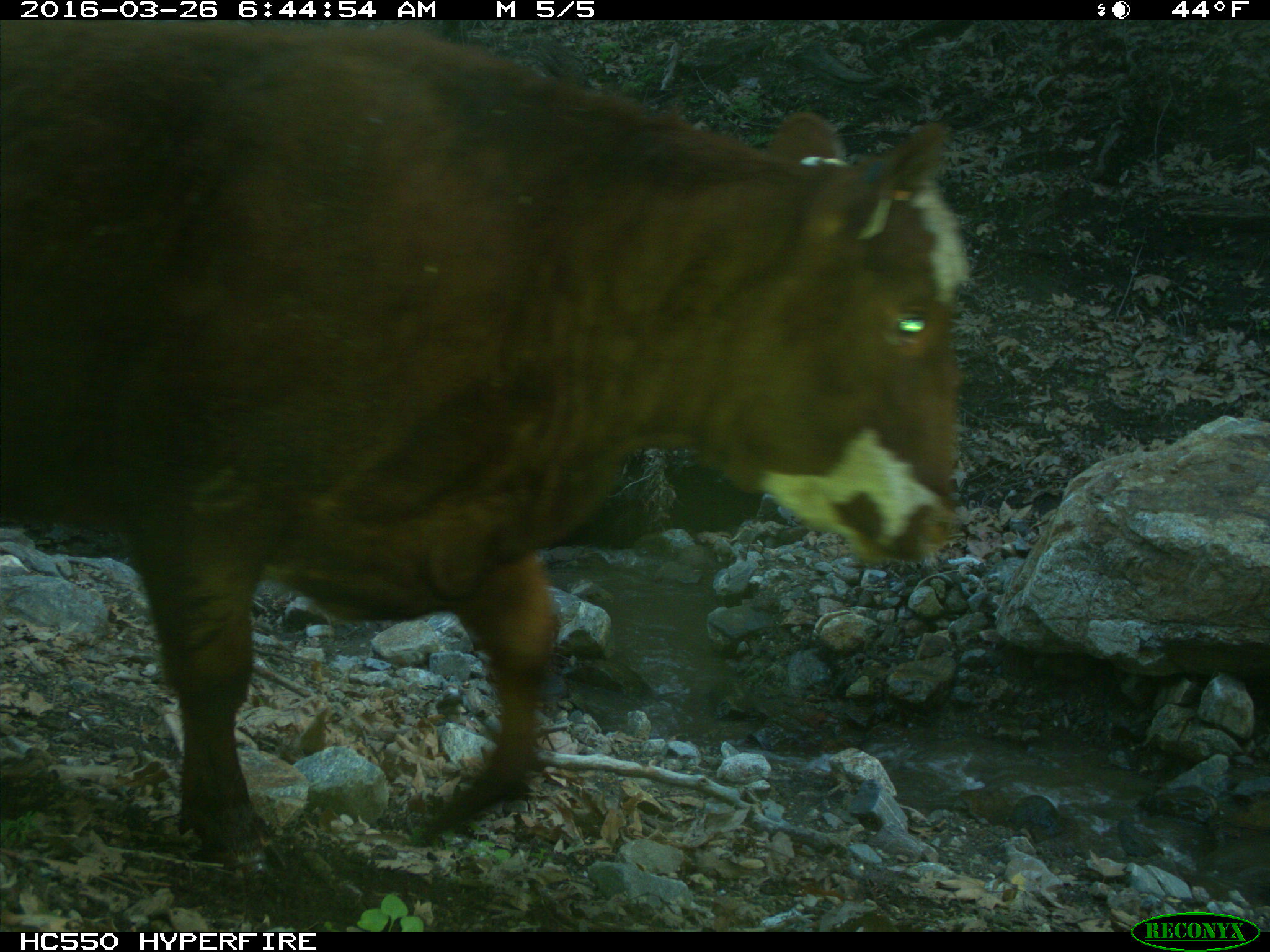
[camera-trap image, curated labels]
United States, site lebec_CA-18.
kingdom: Animalia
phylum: Chordata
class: Mammalia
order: Artiodactyla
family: Bovidae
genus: Bos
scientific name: Bos taurus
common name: domestic cow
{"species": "Bos taurus (domestic cow)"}